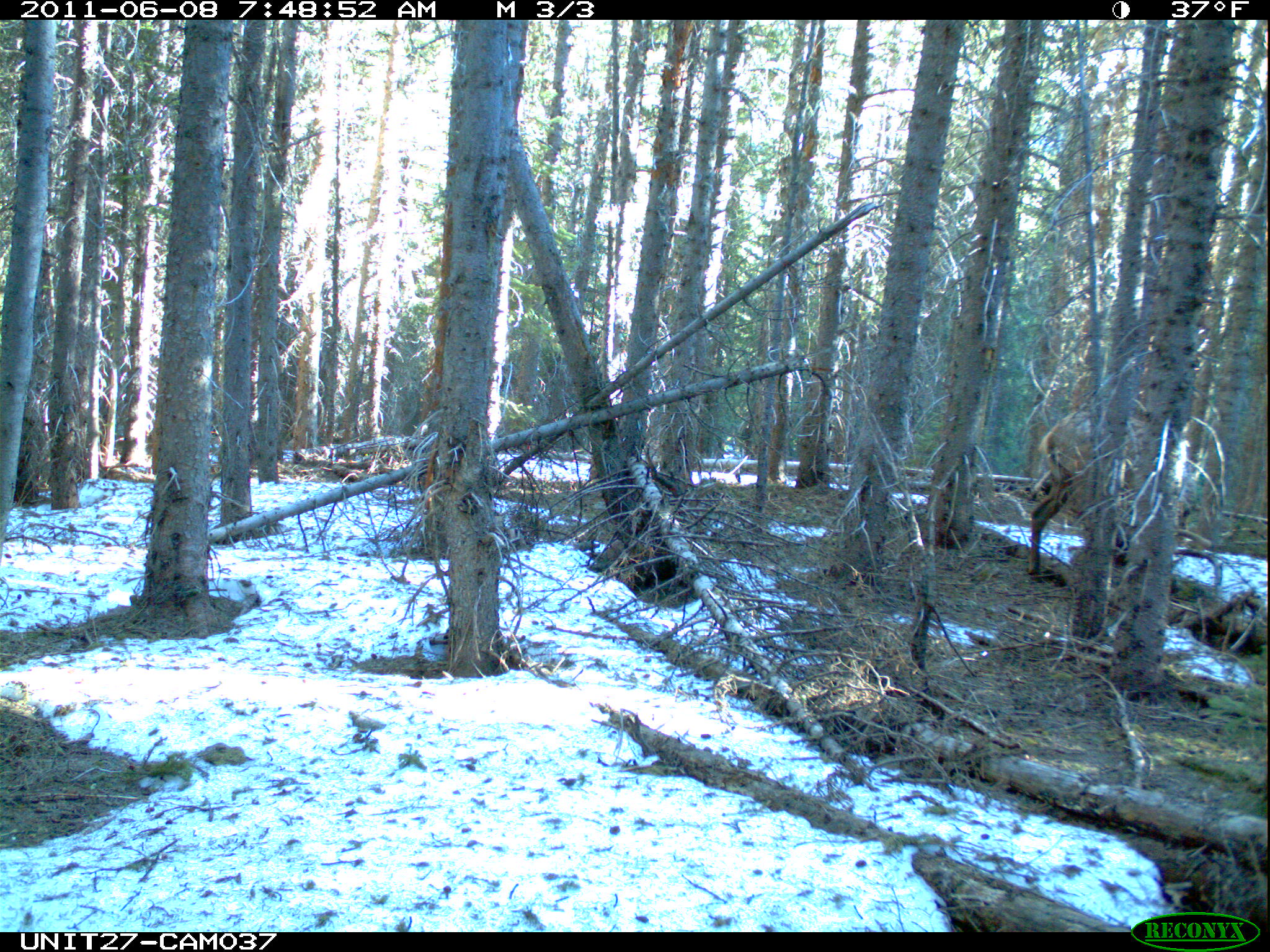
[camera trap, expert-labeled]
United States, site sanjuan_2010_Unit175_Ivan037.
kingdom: Animalia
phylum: Chordata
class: Mammalia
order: Artiodactyla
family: Cervidae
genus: Cervus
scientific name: Cervus elaphus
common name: red deer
Cervus elaphus (red deer).